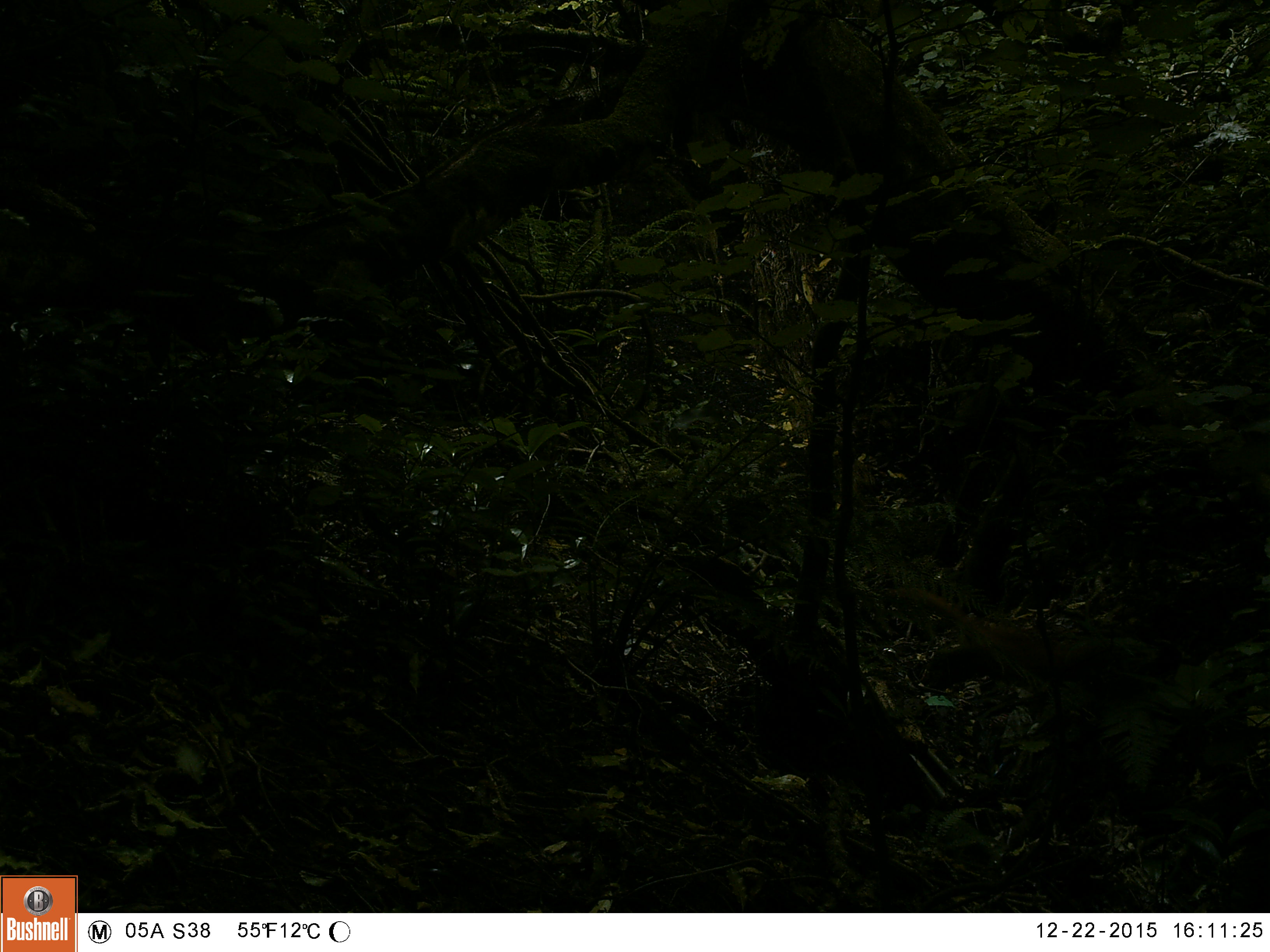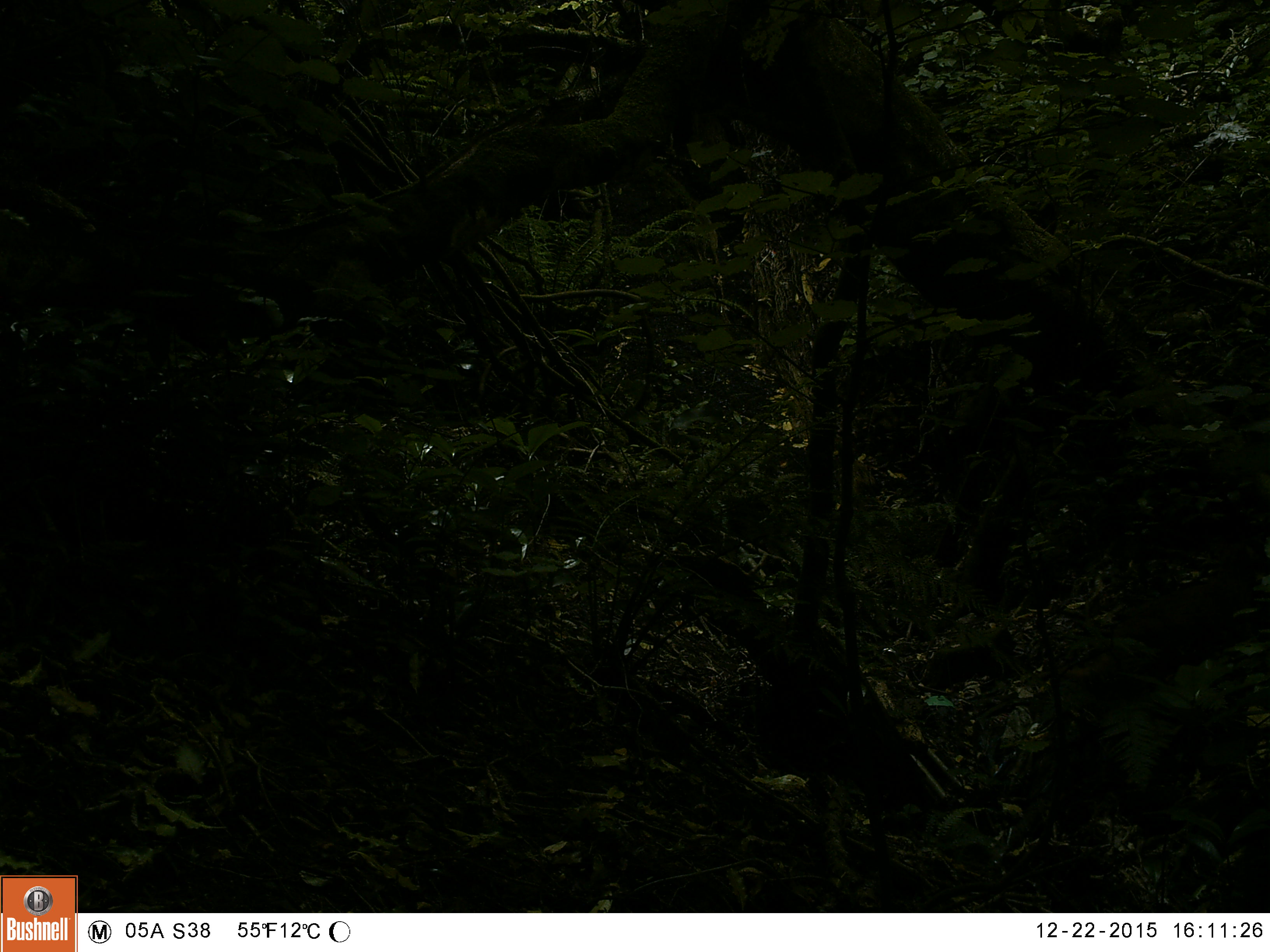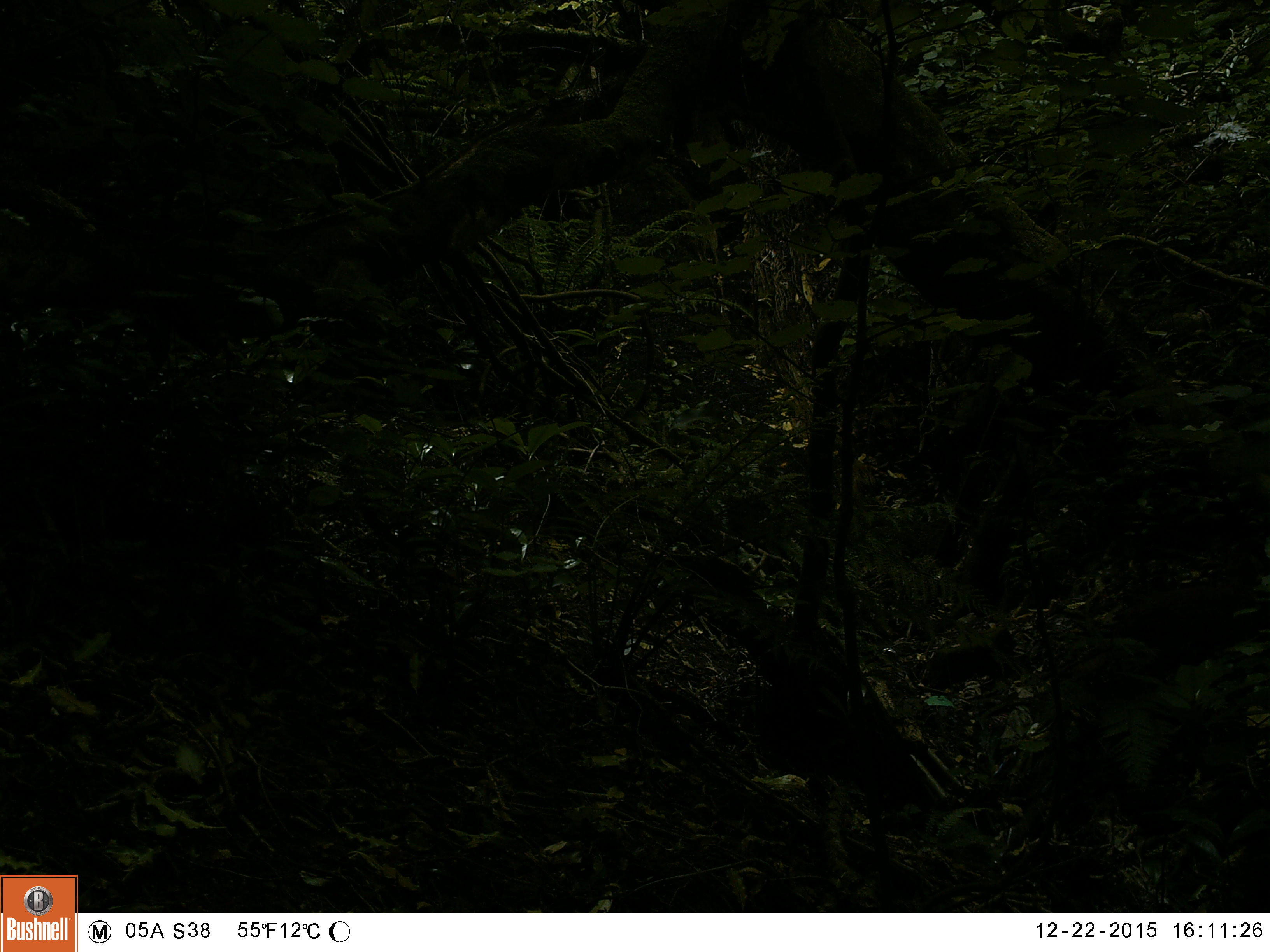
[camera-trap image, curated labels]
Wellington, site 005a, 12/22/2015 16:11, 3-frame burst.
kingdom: Animalia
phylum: Chordata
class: Mammalia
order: Carnivora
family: Felidae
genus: Felis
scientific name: Felis catus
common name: cat